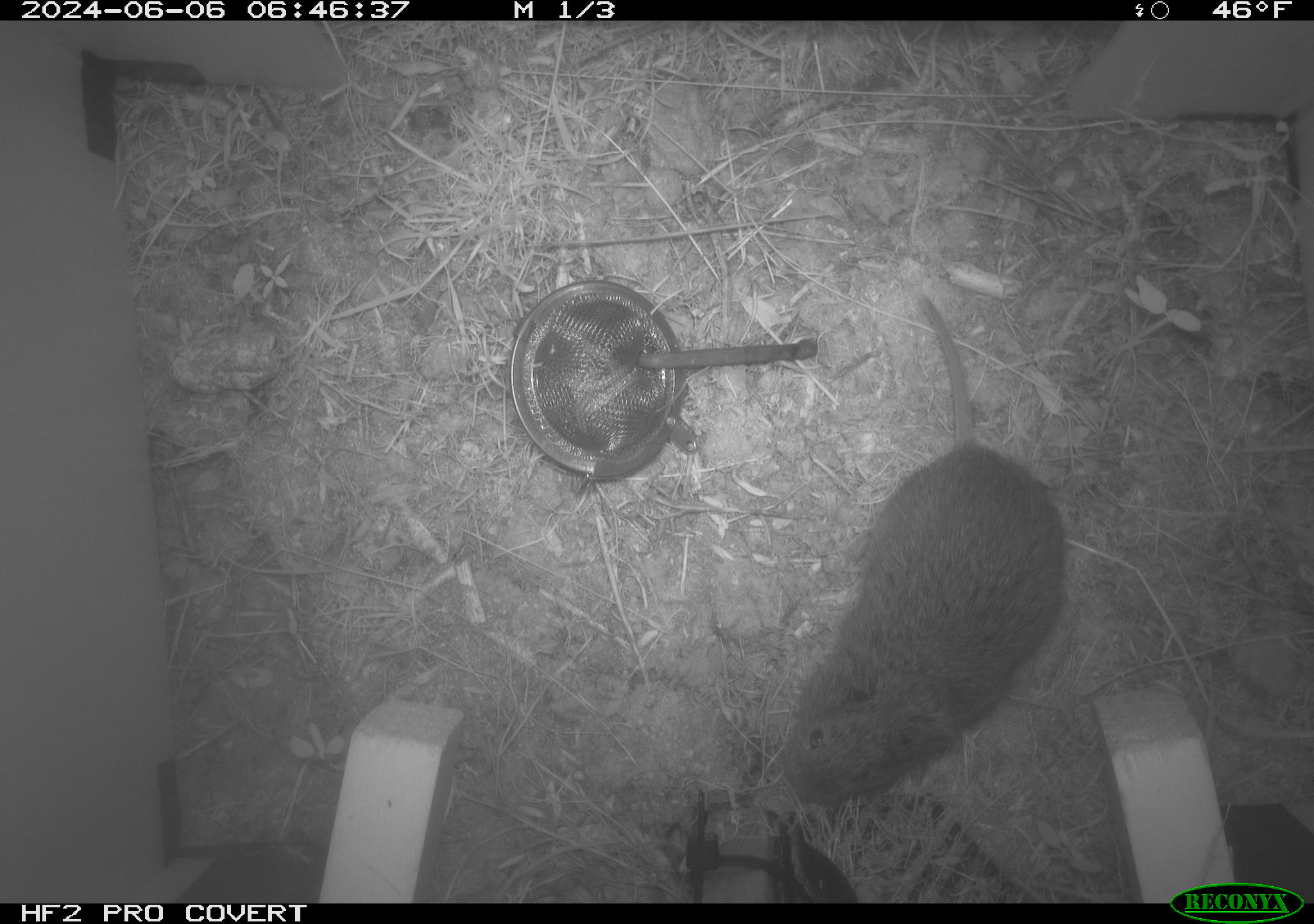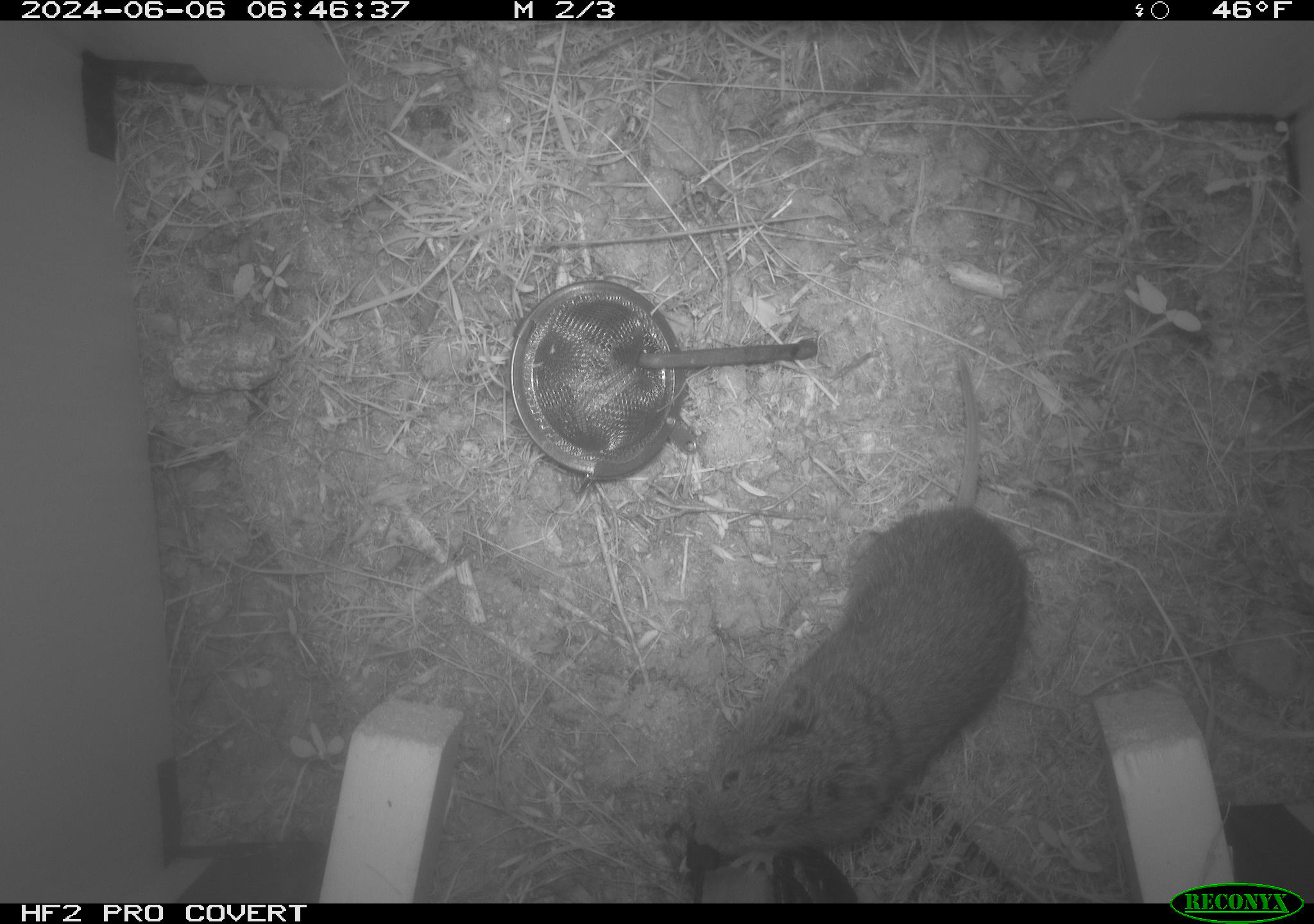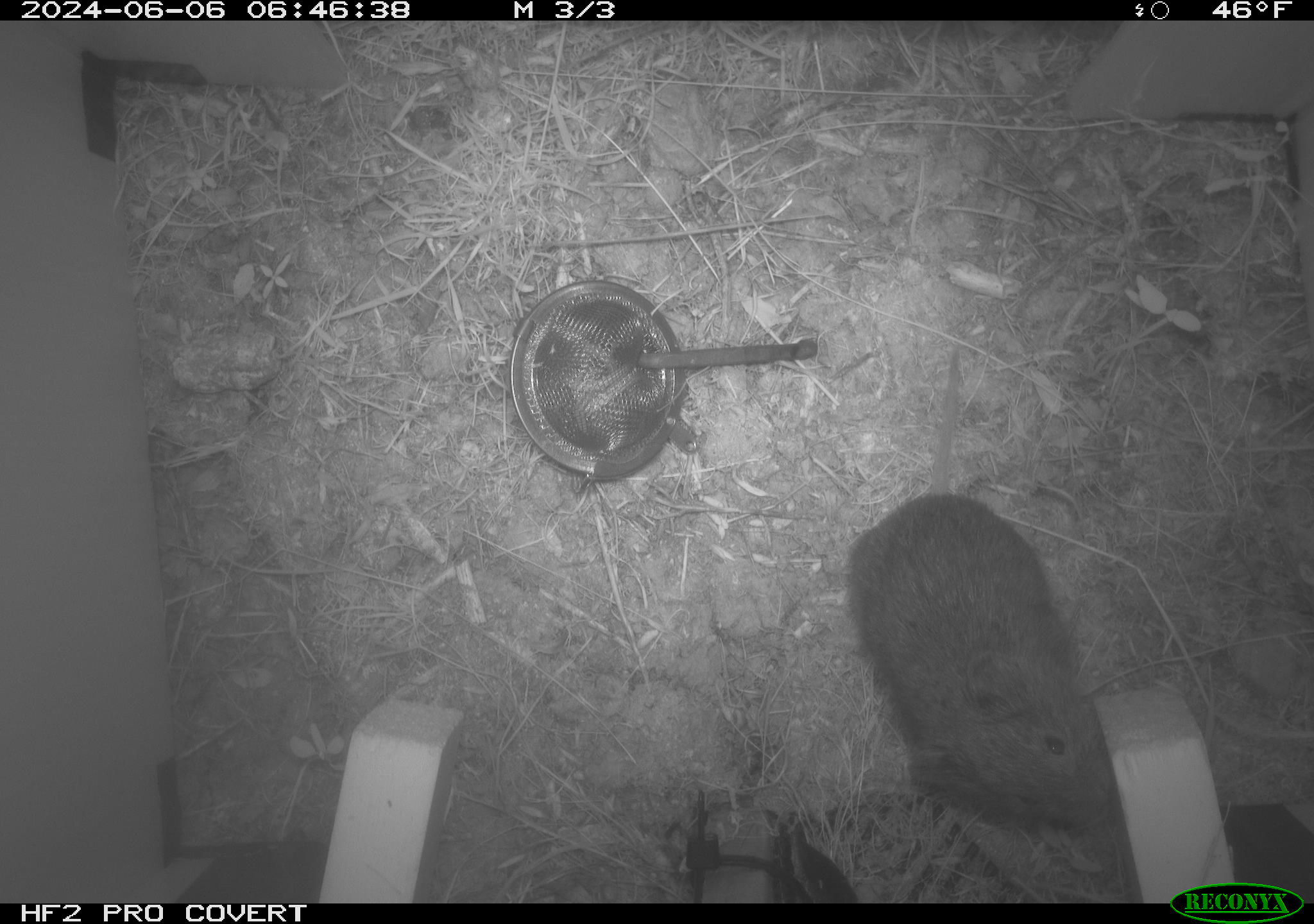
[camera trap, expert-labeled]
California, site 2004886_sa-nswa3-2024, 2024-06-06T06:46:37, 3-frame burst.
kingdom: Animalia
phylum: Chordata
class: Mammalia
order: Rodentia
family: Cricetidae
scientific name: Arvicolinae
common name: voles, lemmings, and muskrats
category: arvicolinae subfamily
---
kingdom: Animalia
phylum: Chordata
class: Mammalia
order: Rodentia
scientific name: Rodentia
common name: rodent